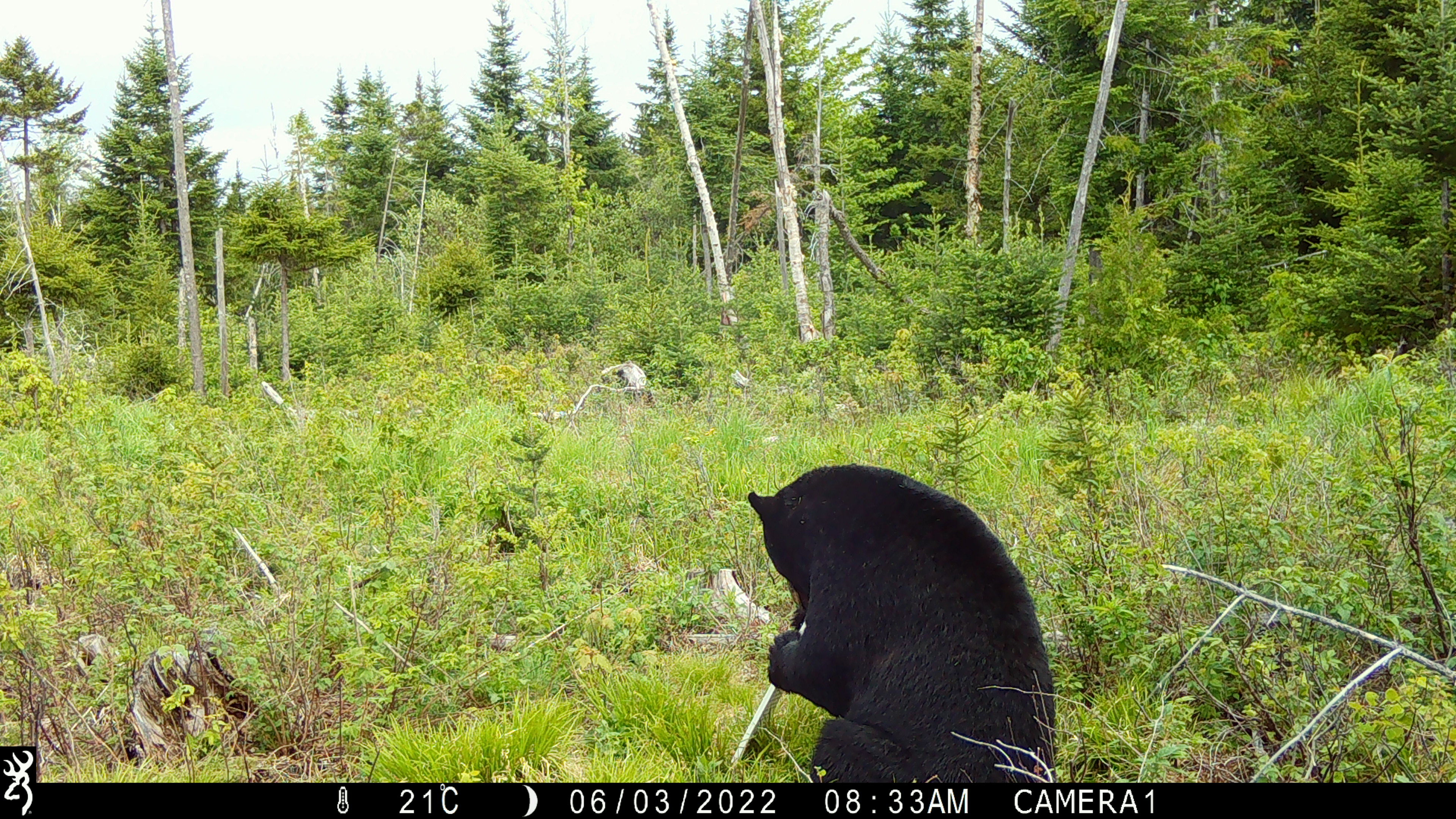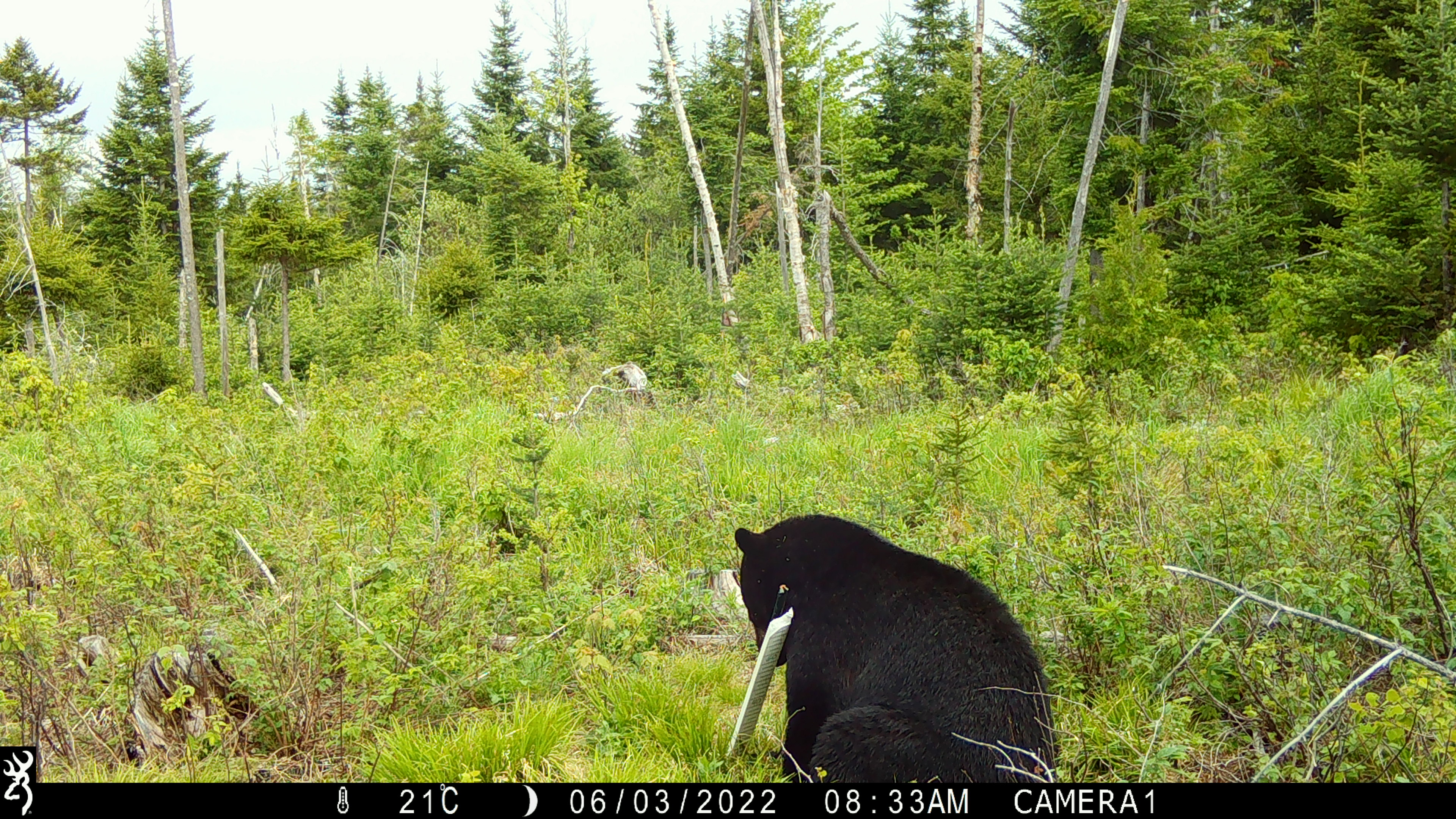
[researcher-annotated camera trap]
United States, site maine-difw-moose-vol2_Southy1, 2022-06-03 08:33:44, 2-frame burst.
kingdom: Animalia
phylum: Chordata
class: Mammalia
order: Carnivora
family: Ursidae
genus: Ursus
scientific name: Ursus americanus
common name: black bear